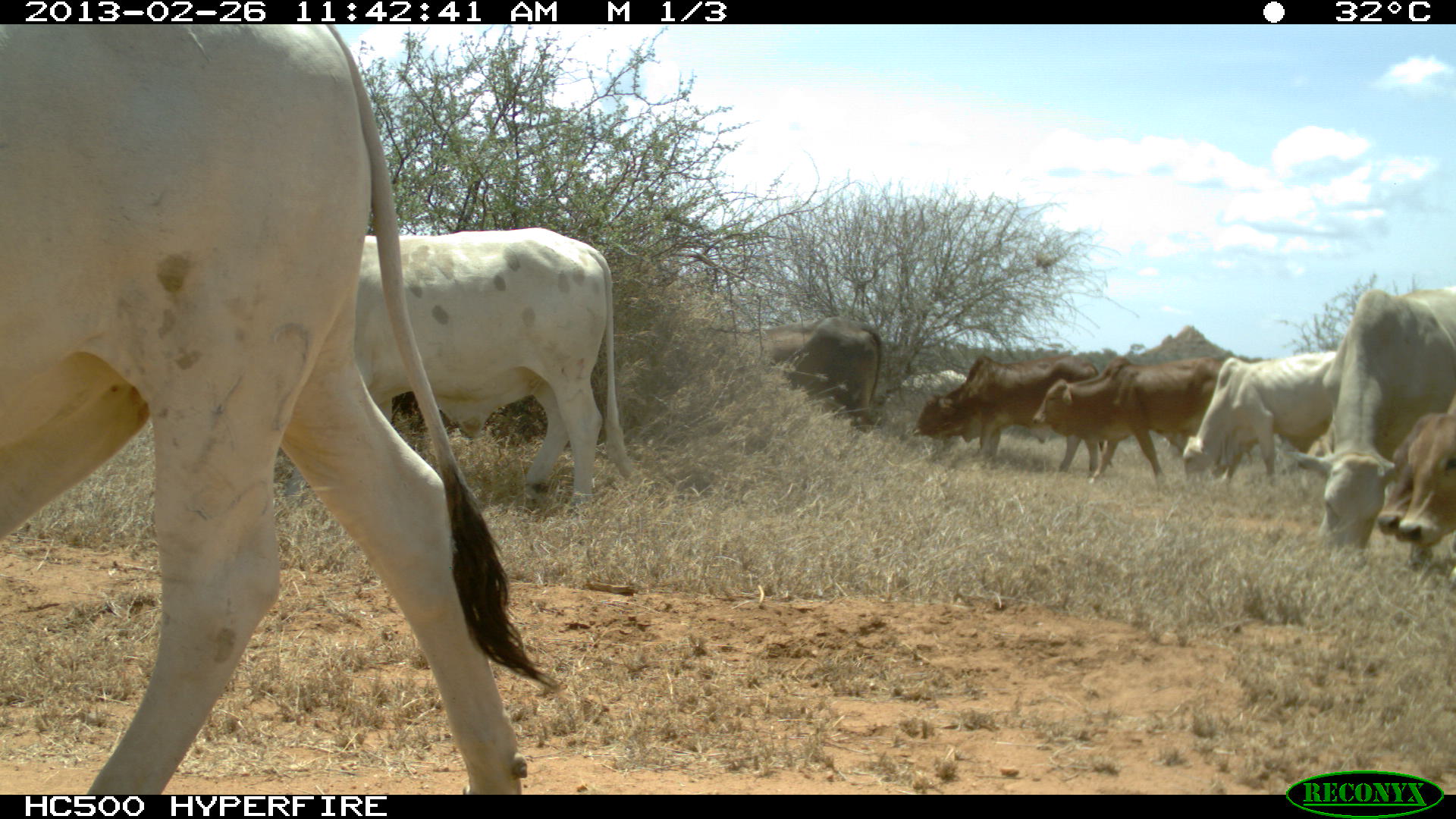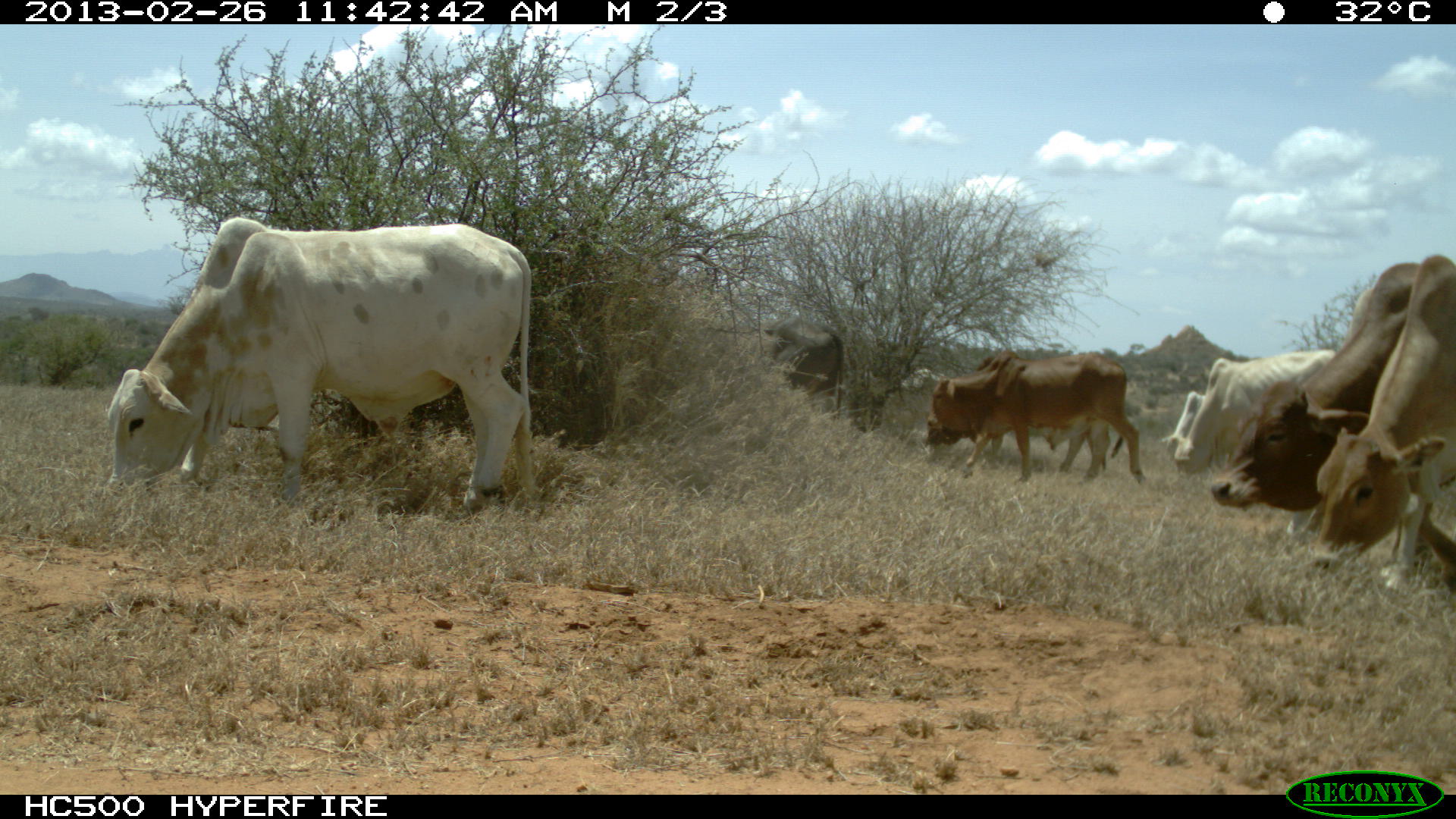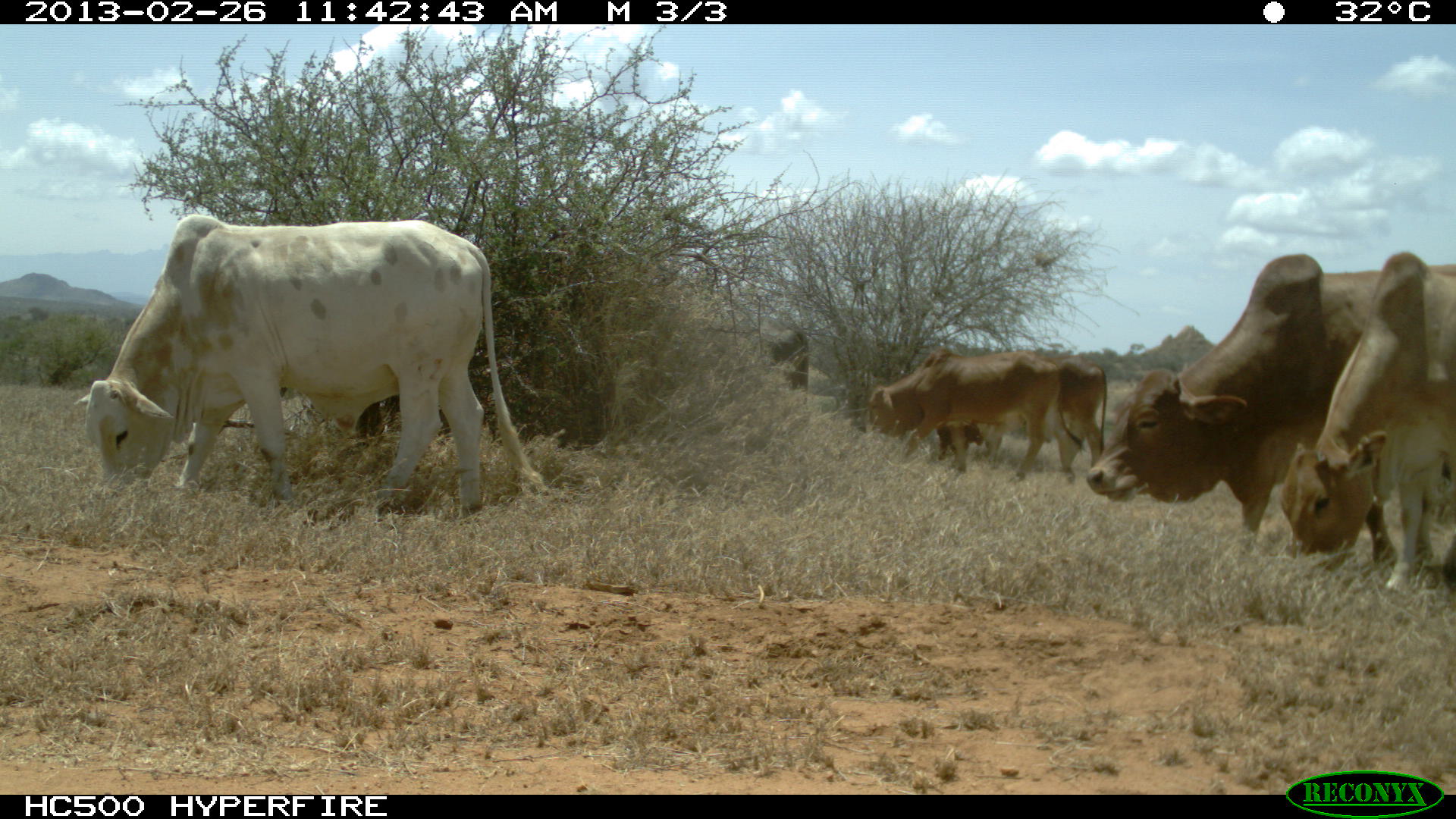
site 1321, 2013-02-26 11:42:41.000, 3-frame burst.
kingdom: Animalia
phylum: Chordata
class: Mammalia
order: Artiodactyla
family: Bovidae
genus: Bos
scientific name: Bos taurus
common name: domestic cattle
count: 10